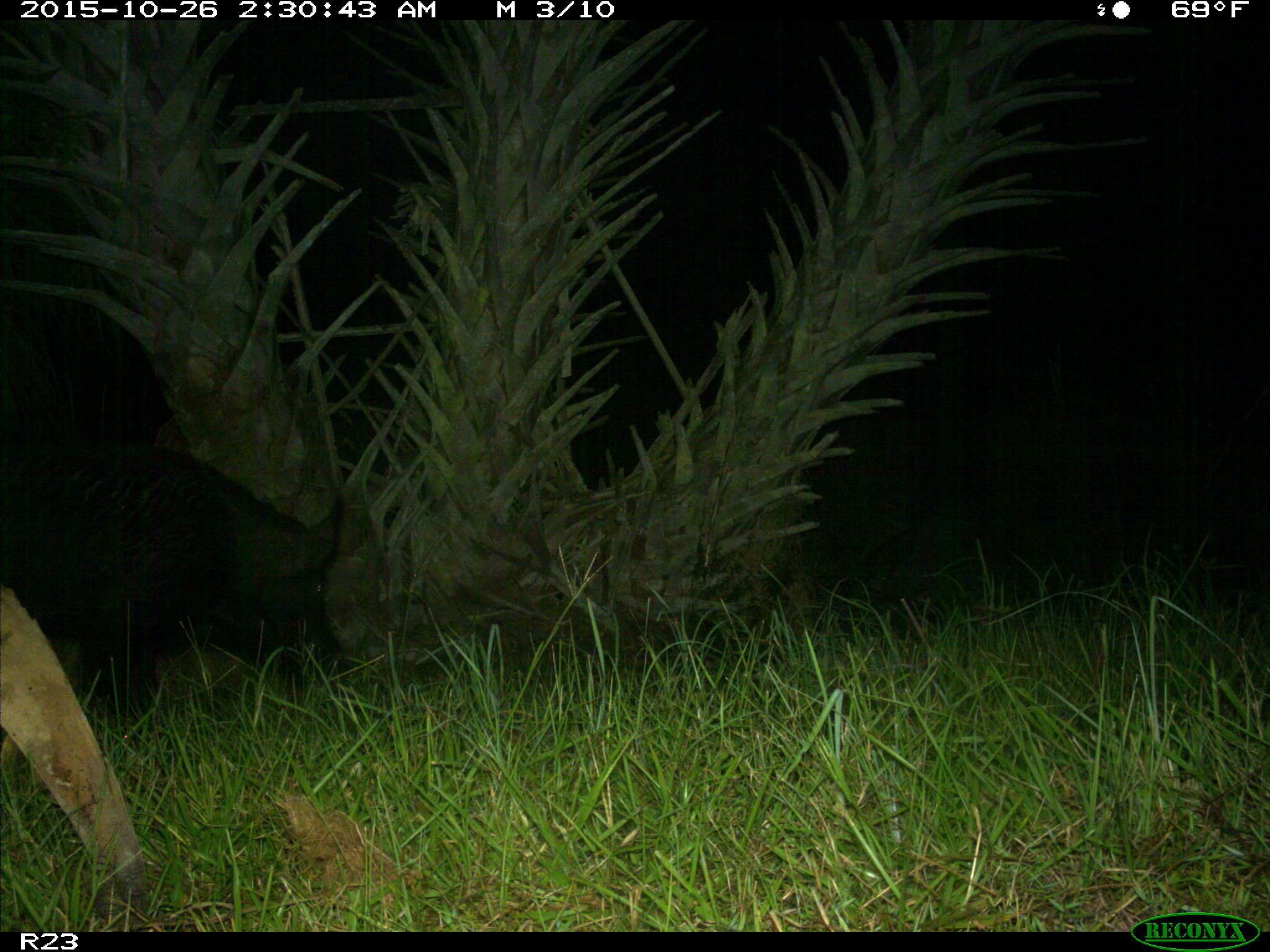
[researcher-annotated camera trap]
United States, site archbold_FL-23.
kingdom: Animalia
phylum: Chordata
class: Mammalia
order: Artiodactyla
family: Suidae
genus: Sus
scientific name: Sus scrofa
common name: wild boar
Sus scrofa (wild boar).